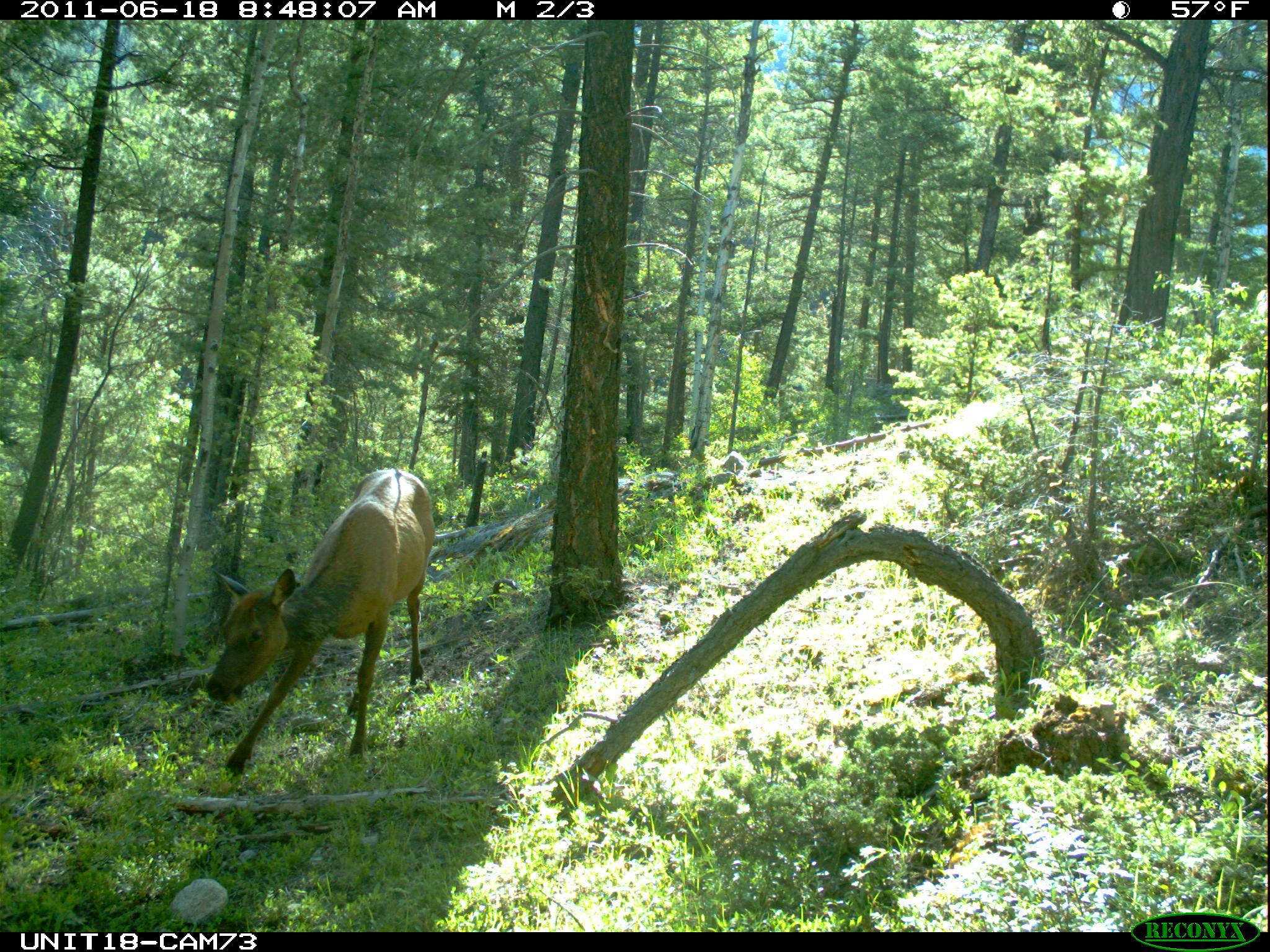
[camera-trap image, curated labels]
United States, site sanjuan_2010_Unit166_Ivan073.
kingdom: Animalia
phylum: Chordata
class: Mammalia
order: Artiodactyla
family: Cervidae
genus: Cervus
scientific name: Cervus elaphus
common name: red deer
Cervus elaphus (red deer).